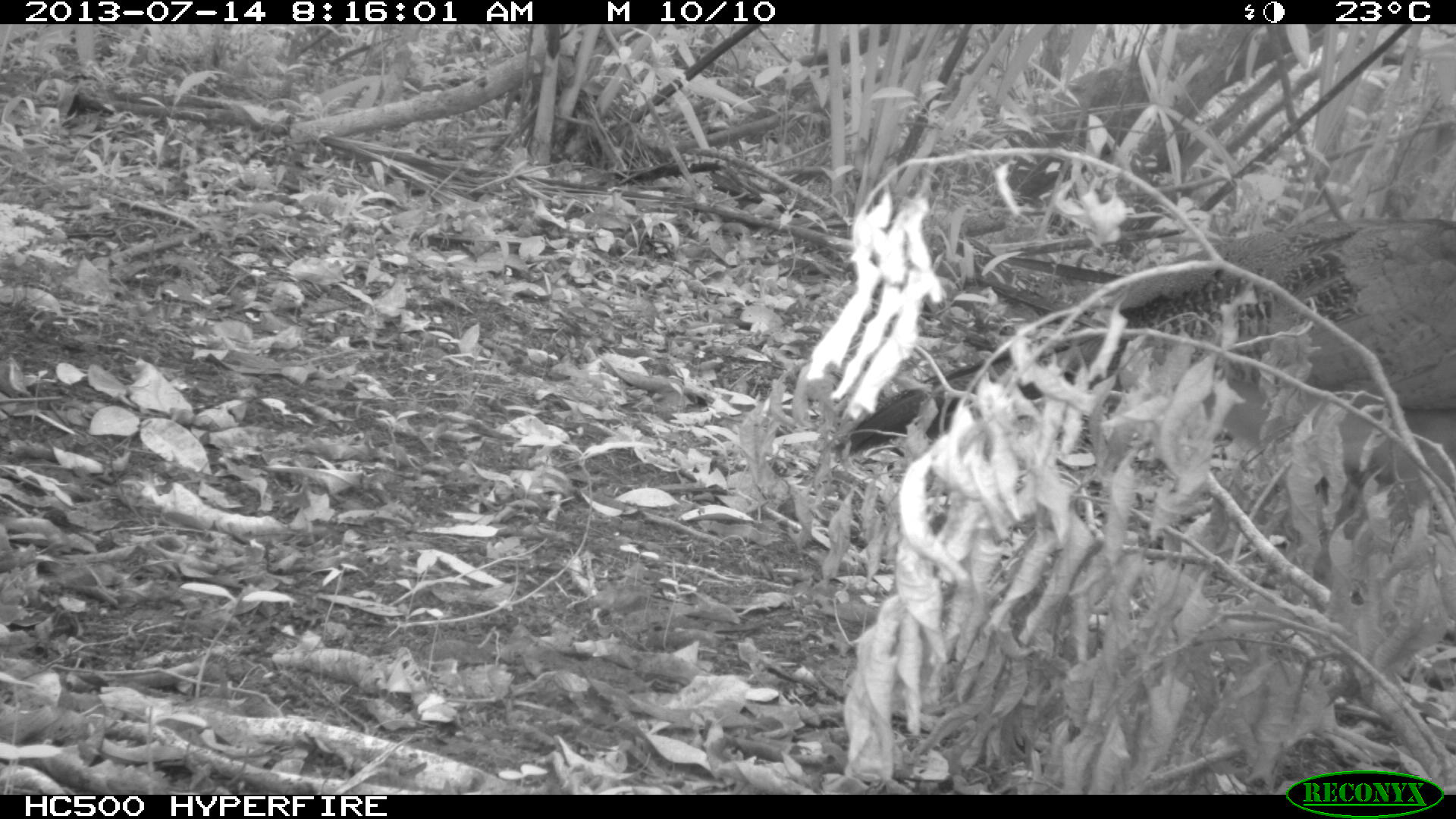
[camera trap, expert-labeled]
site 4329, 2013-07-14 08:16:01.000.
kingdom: Animalia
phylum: Chordata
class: Aves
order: Galliformes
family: Cracidae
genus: Crax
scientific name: Crax rubra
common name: great curassow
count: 1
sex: female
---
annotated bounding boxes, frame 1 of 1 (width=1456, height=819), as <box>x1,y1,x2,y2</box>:
crax rubra: <box>825,211,1456,537</box>